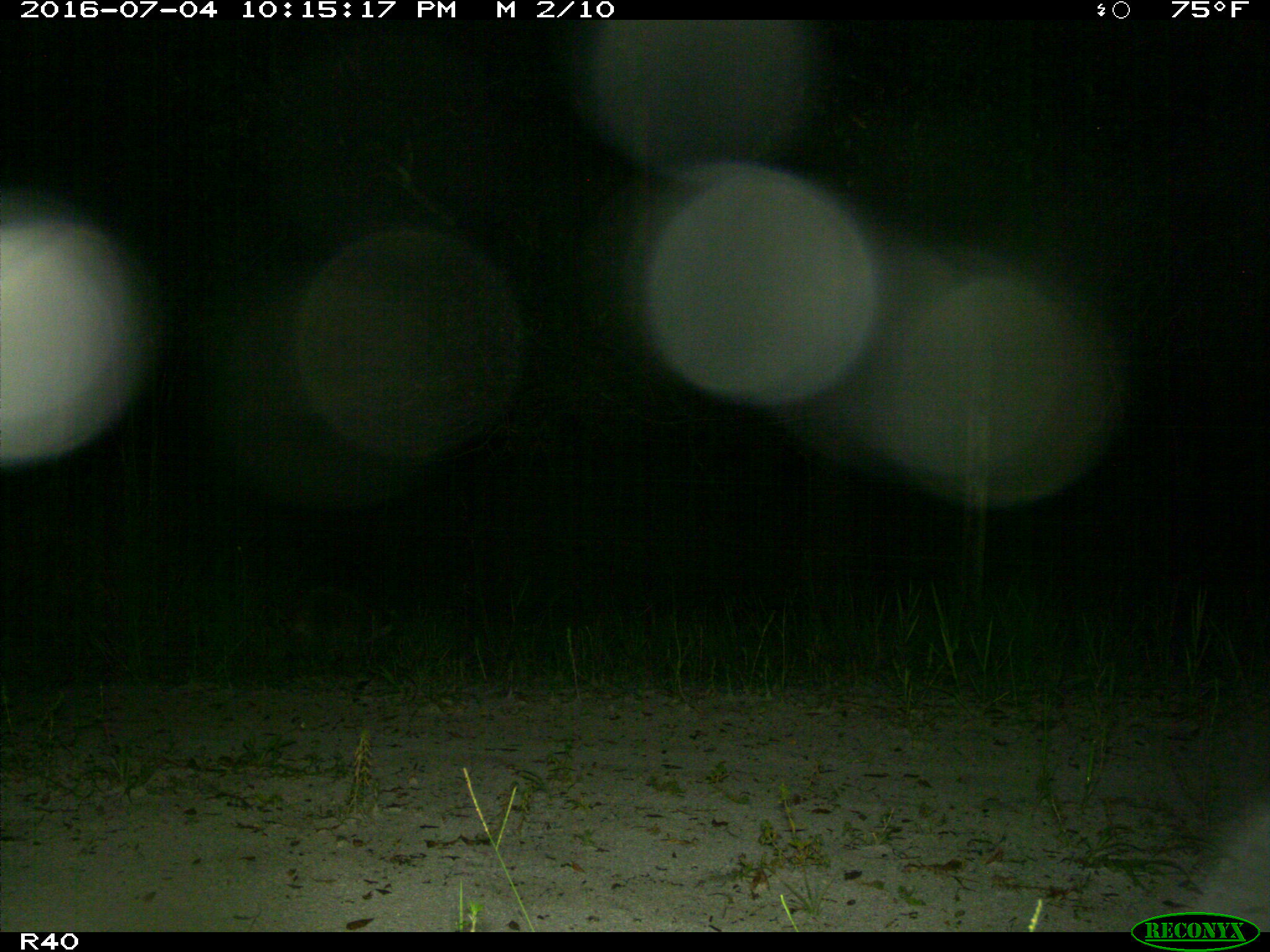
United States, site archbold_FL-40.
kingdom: Animalia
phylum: Chordata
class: Mammalia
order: Carnivora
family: Procyonidae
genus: Procyon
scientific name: Procyon lotor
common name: common raccoon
Procyon lotor (common raccoon).